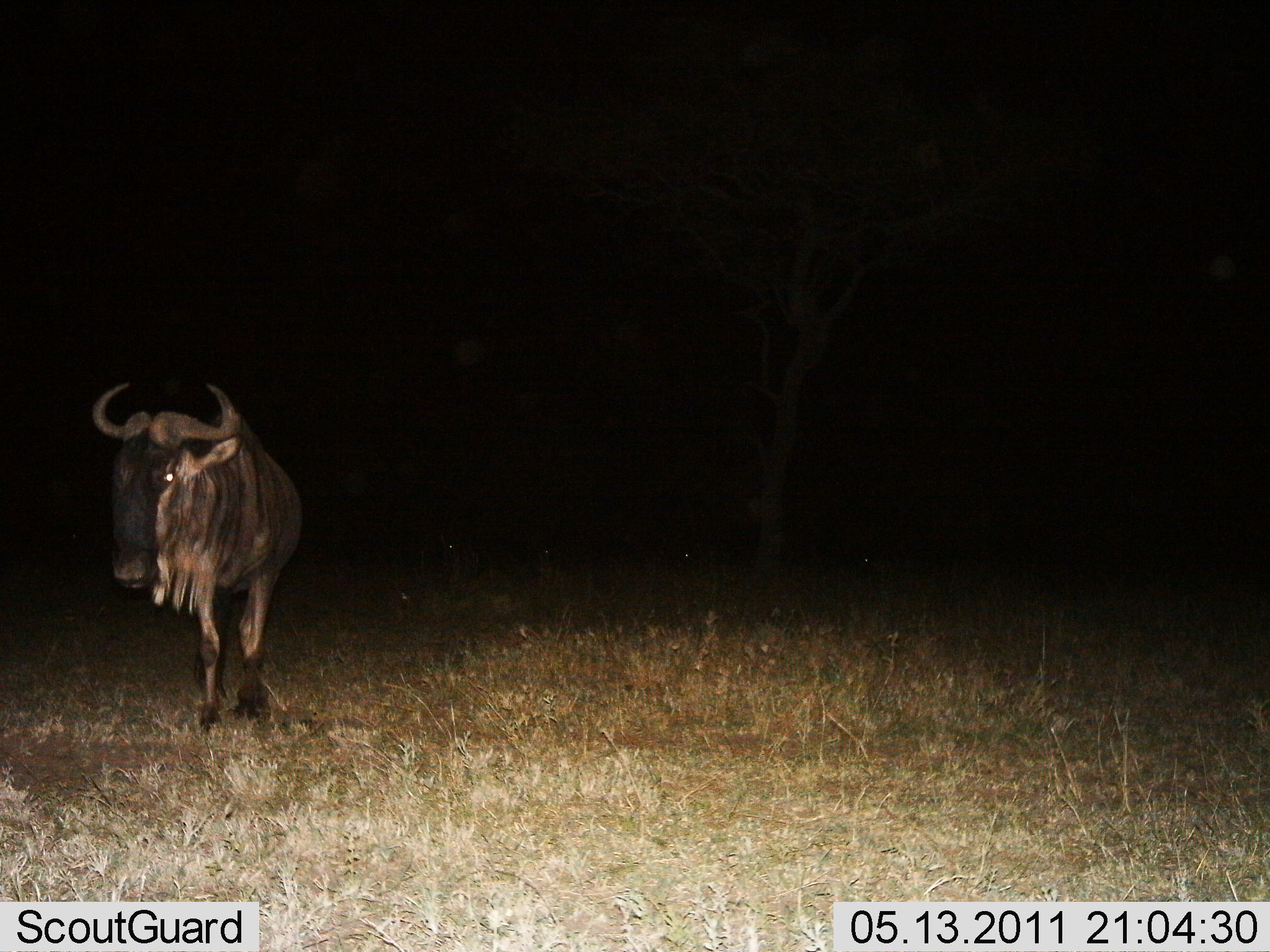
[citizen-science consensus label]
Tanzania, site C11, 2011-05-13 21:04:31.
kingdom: Animalia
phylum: Chordata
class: Mammalia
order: Artiodactyla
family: Bovidae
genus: Connochaetes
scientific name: Connochaetes taurinus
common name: blue wildebeest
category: wildebeest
Wildebeest (blue wildebeest) (Connochaetes taurinus), count 1. Behavior (volunteer vote fractions): standing 100%, resting 0%, moving 0%, interacting 0%. Young present (vote fraction): 0%. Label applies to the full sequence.